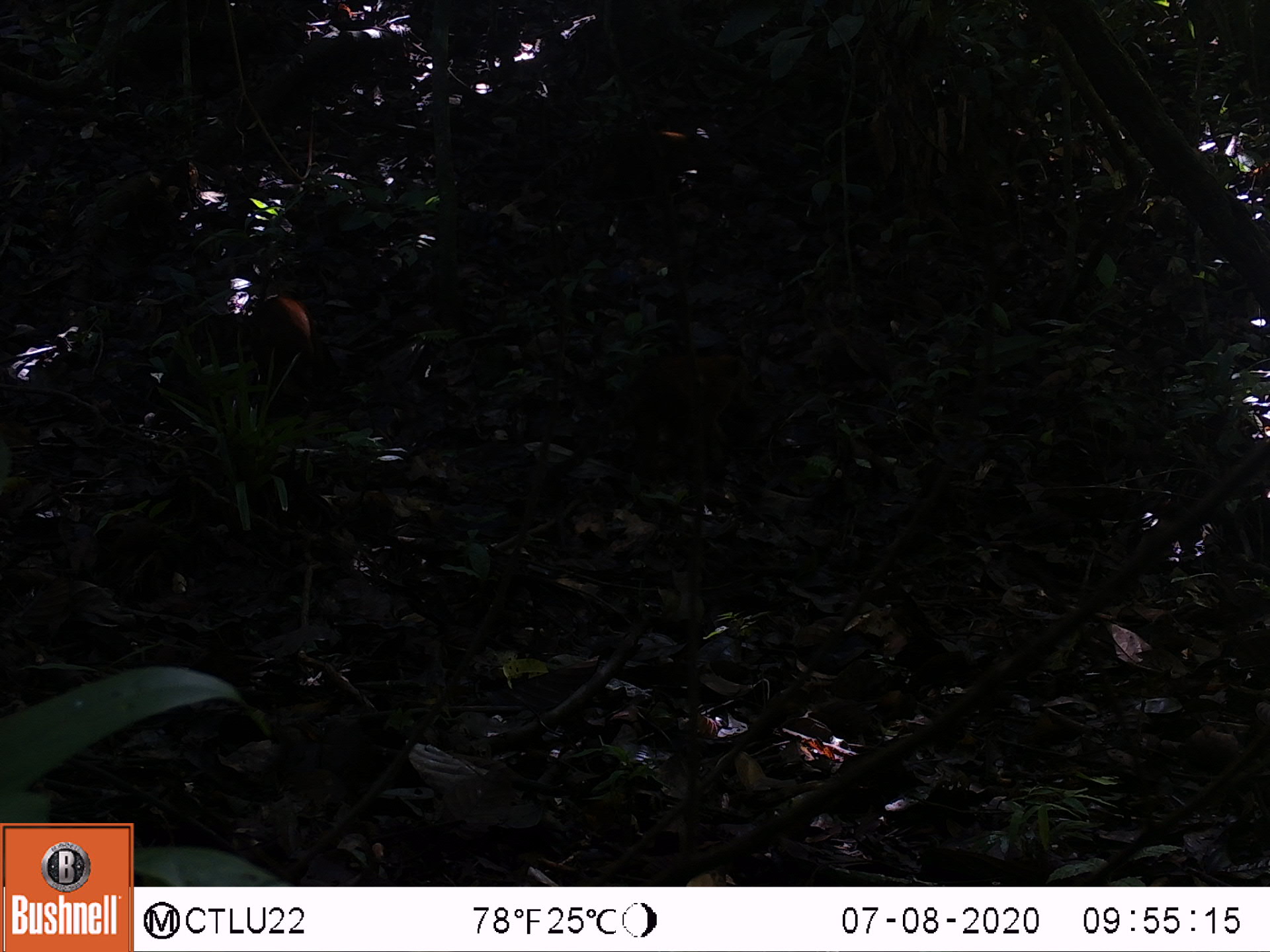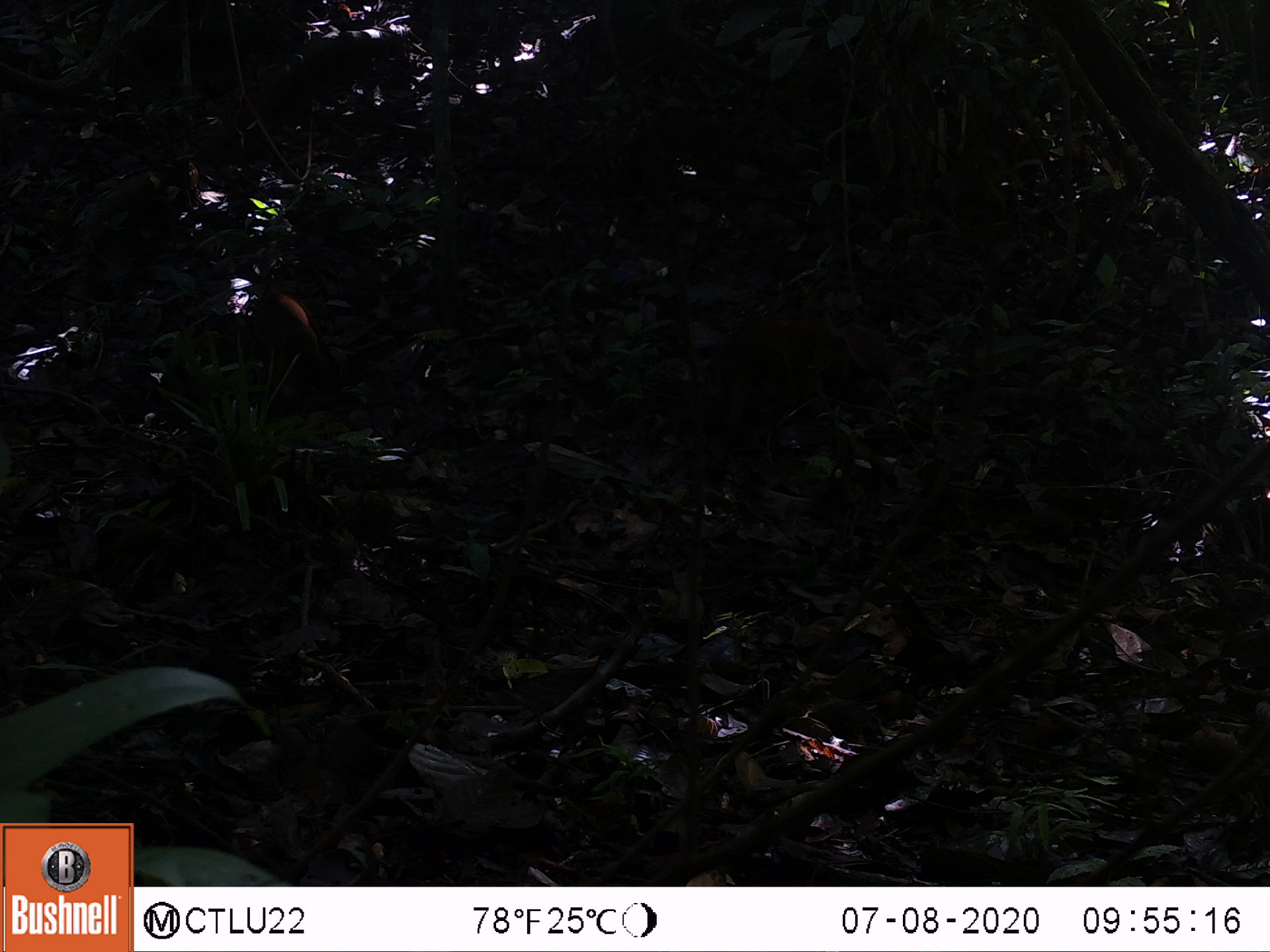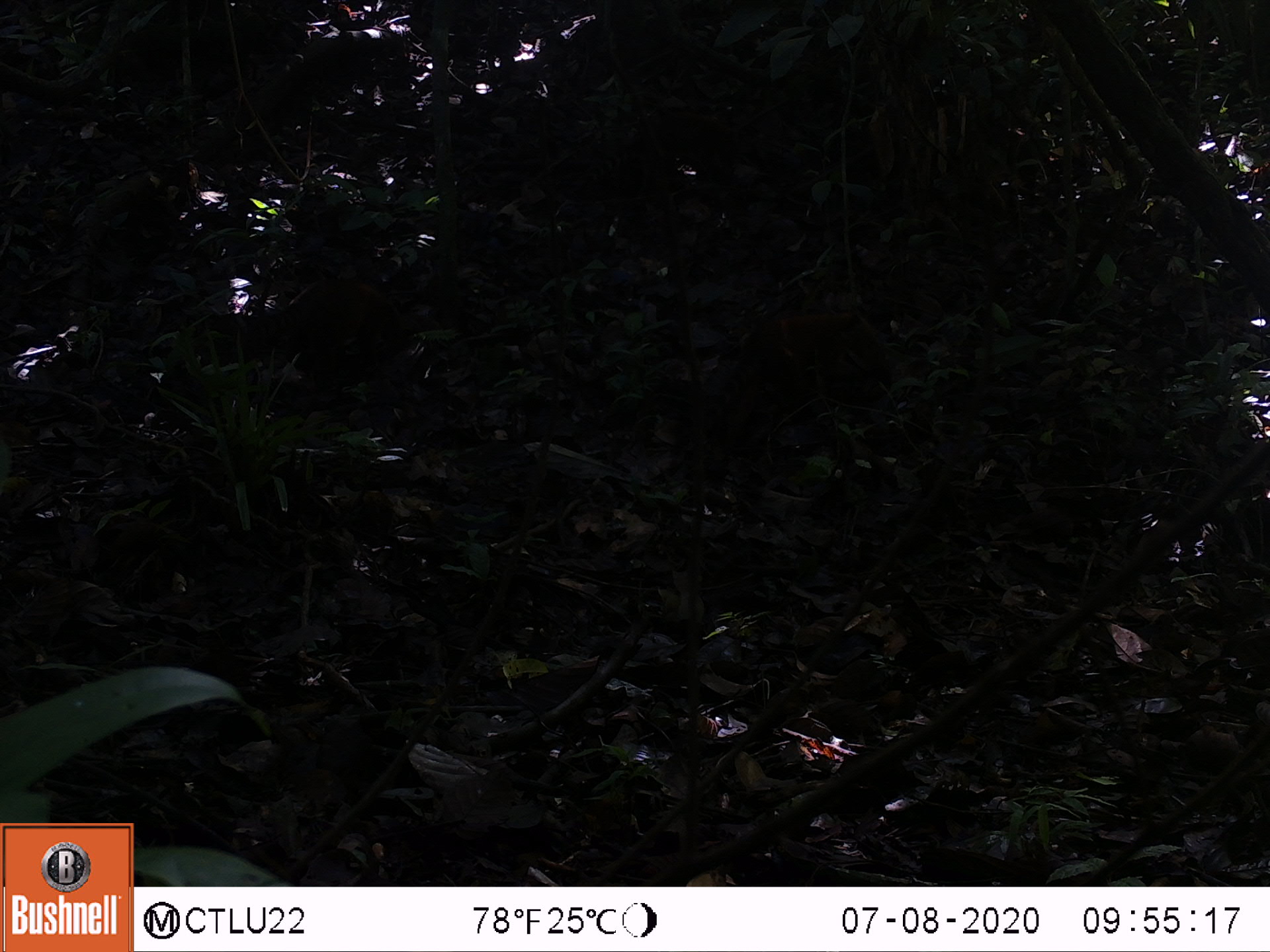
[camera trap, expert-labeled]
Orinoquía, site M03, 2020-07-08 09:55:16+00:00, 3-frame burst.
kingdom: Animalia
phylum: Chordata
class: Mammalia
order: Carnivora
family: Procyonidae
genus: Nasua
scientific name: Nasua nasua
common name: south american coati